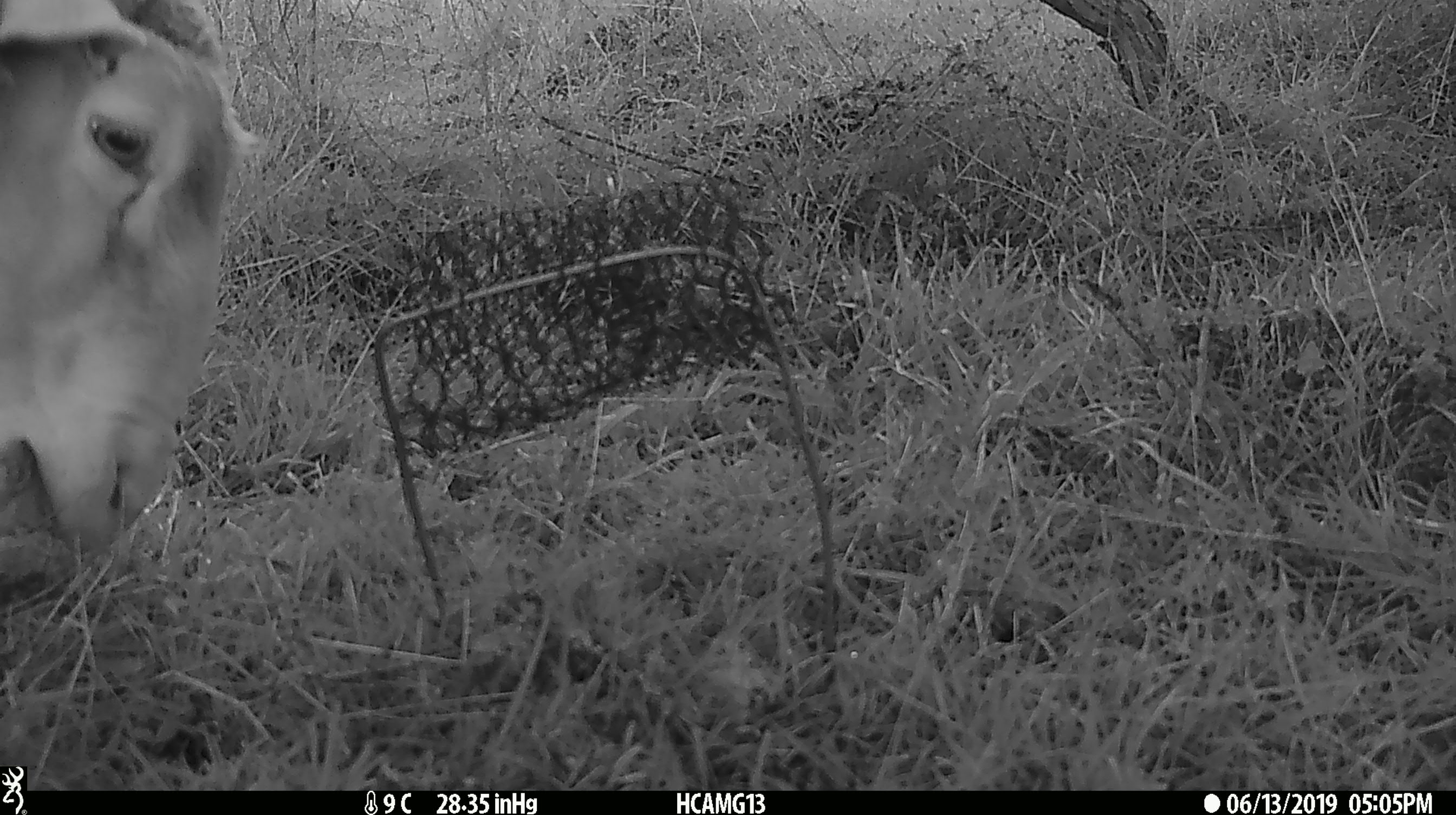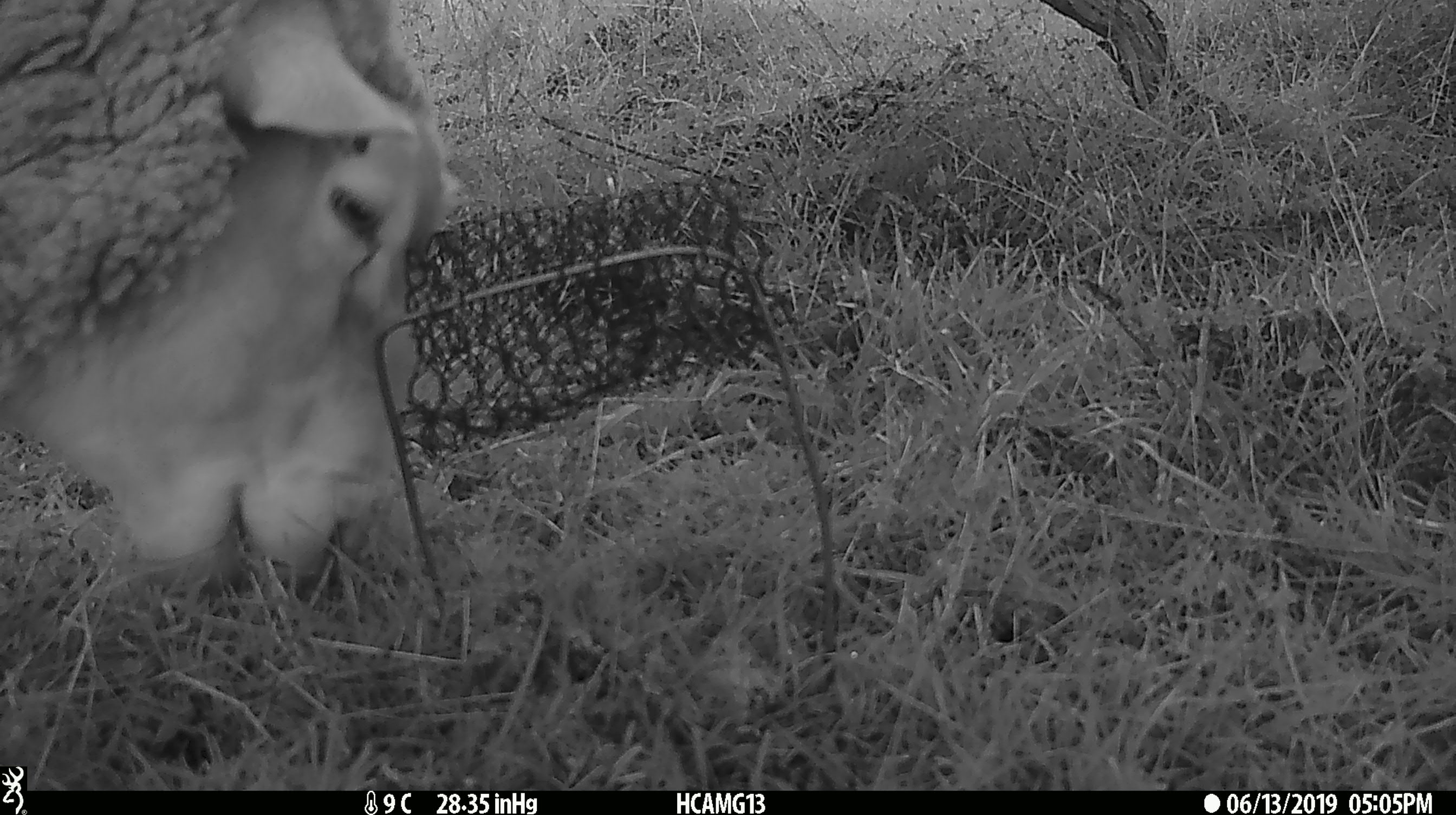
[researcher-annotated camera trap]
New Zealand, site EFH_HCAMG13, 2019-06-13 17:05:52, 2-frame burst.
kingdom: Animalia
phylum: Chordata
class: Mammalia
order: Artiodactyla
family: Bovidae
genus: Ovis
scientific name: Ovis aries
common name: domestic sheep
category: sheep